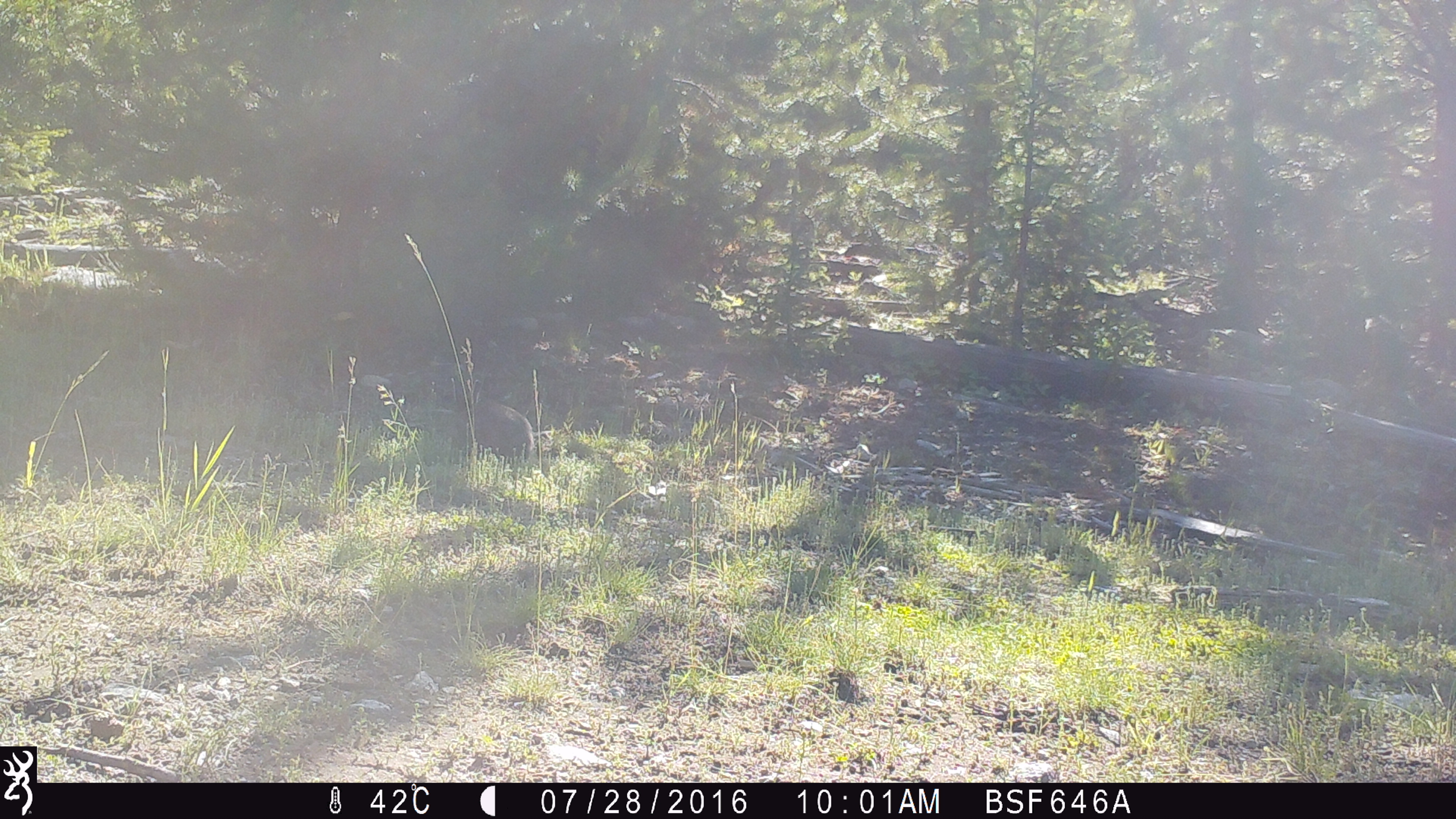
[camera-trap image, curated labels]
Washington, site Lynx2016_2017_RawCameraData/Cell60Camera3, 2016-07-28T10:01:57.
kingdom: Animalia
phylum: Chordata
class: Mammalia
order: Lagomorpha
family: Leporidae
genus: Lepus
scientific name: Lepus americanus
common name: snowshoe hare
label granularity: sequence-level